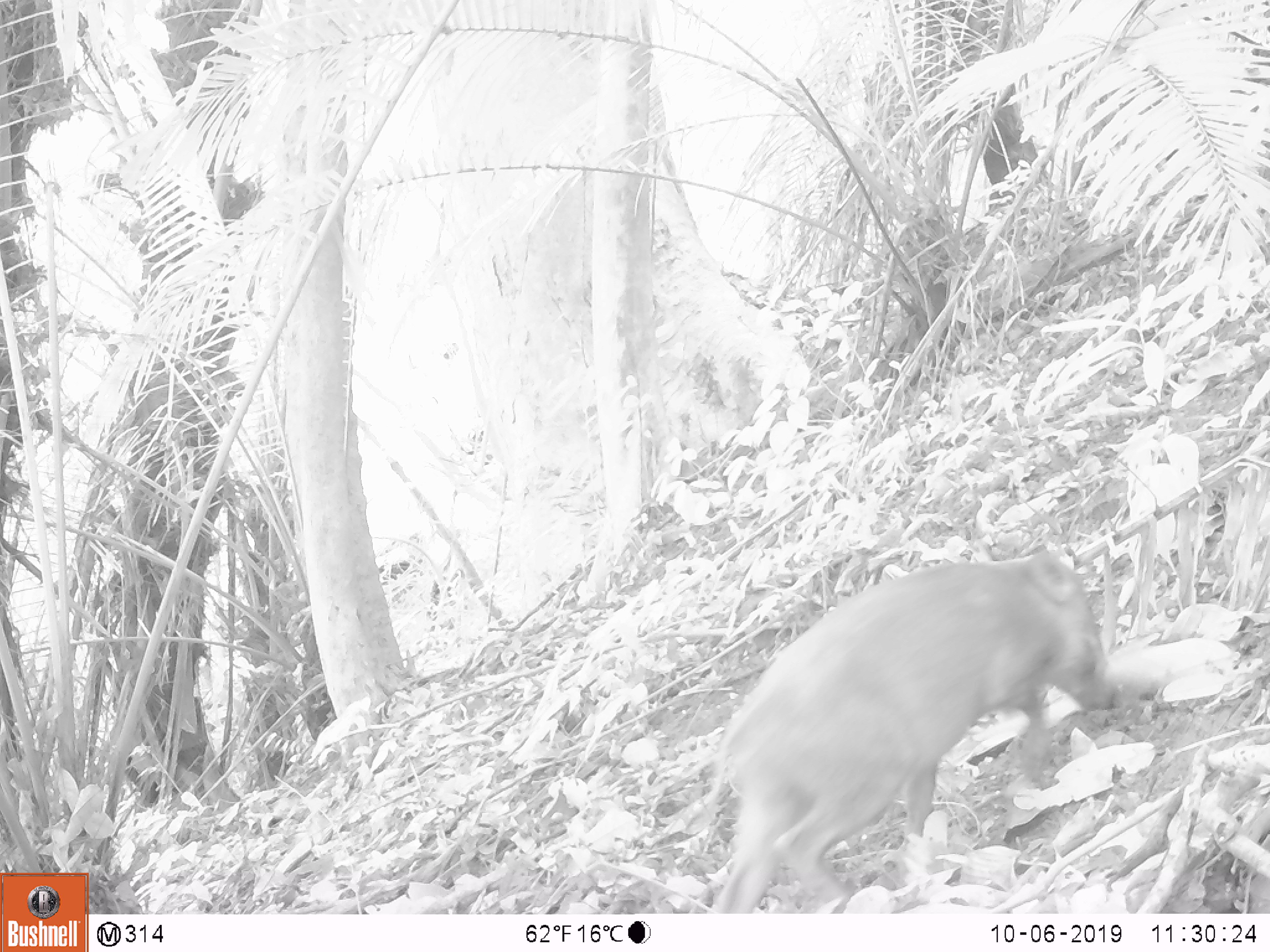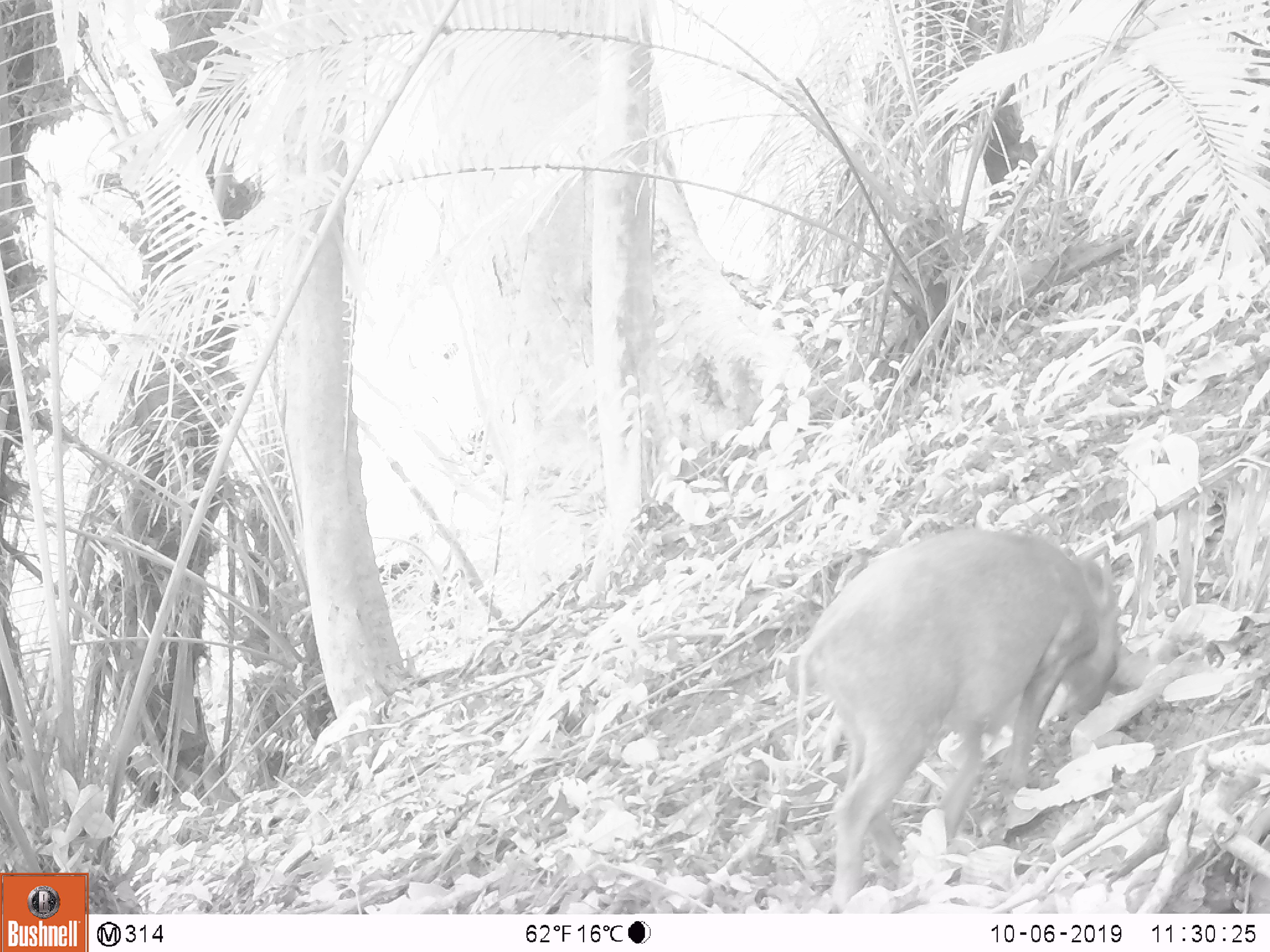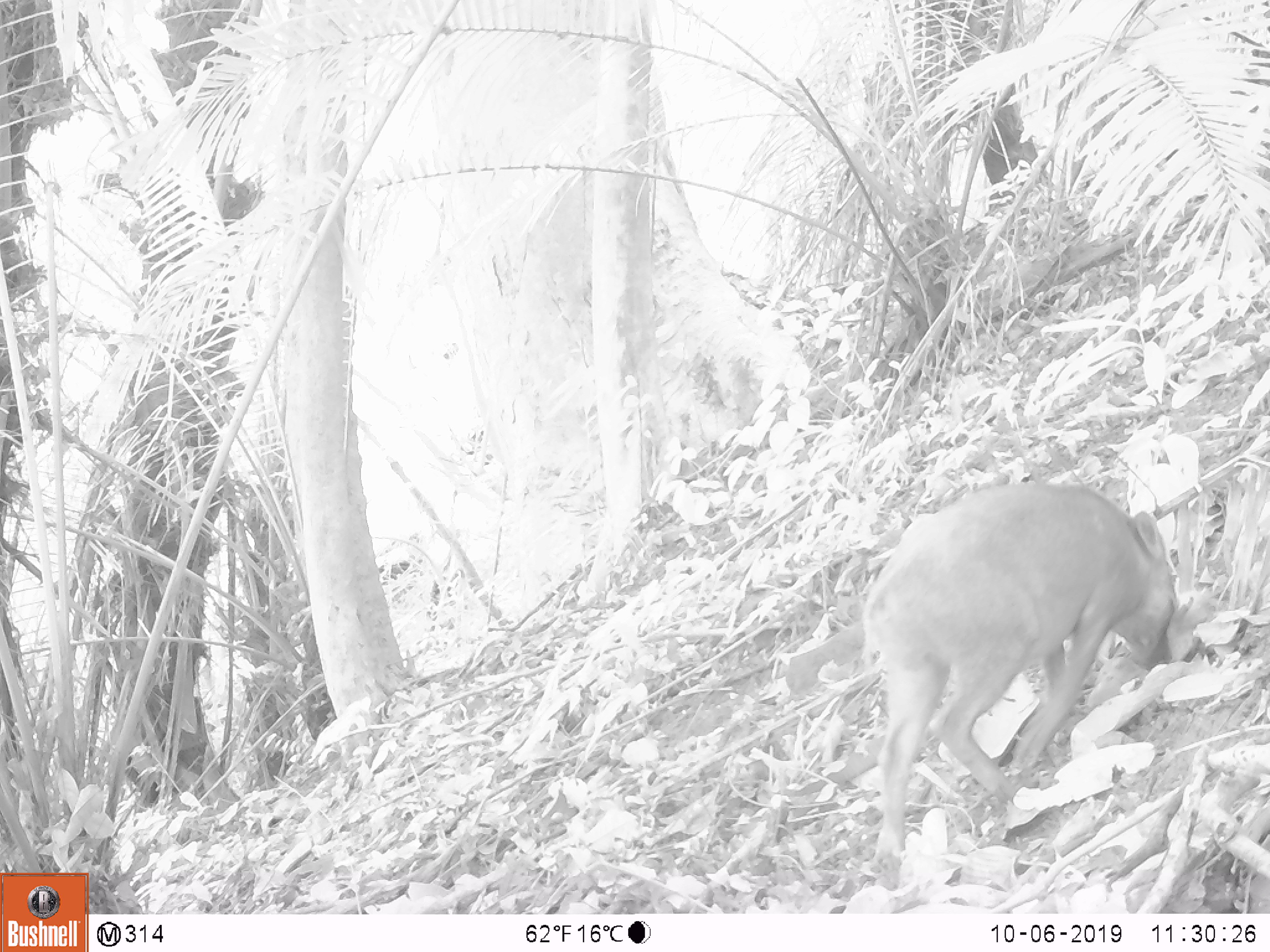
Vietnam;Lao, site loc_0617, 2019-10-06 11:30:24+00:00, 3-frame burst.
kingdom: Animalia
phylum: Chordata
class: Mammalia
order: Artiodactyla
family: Suidae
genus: Sus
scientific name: Sus scrofa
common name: eurasian wild pig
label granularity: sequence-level